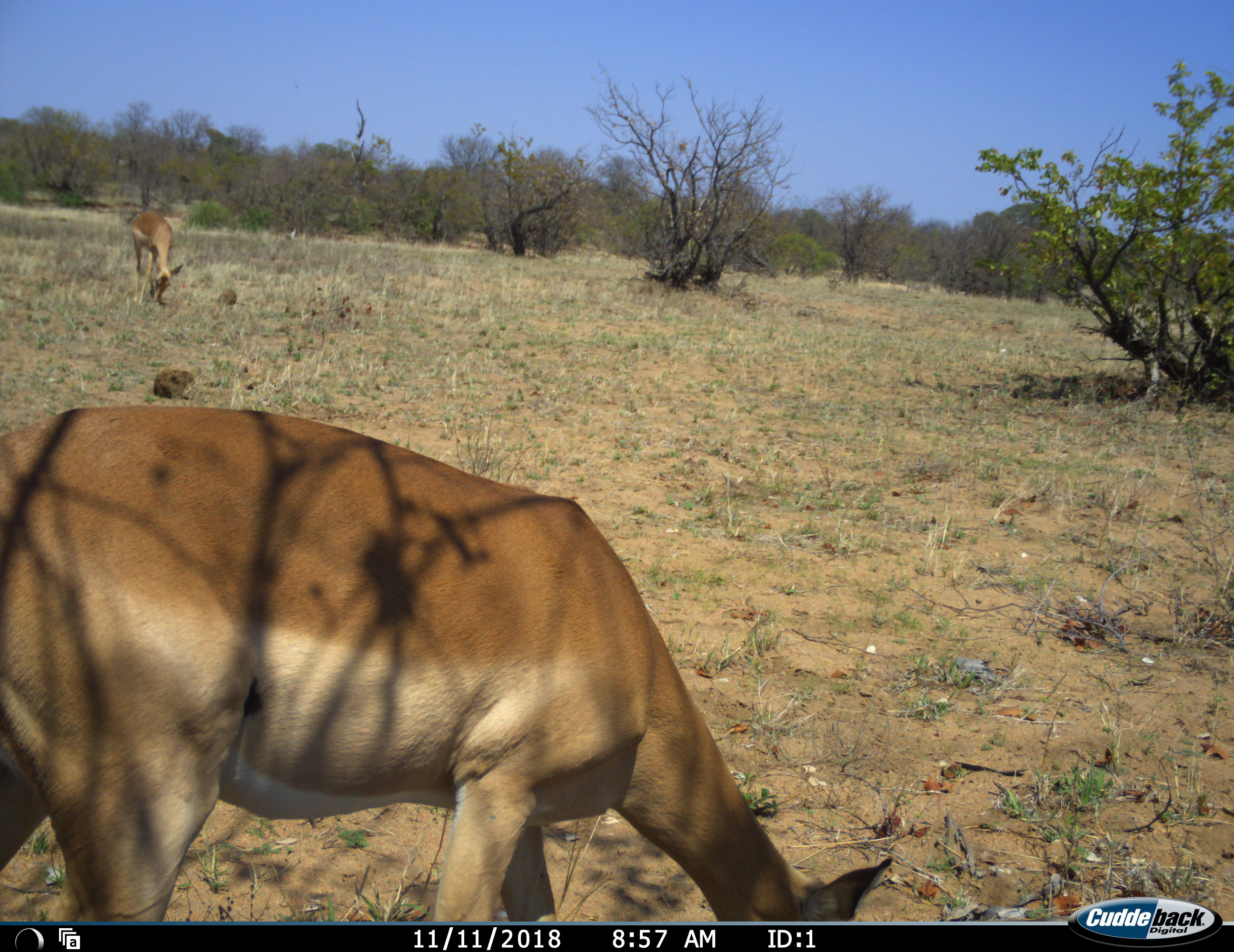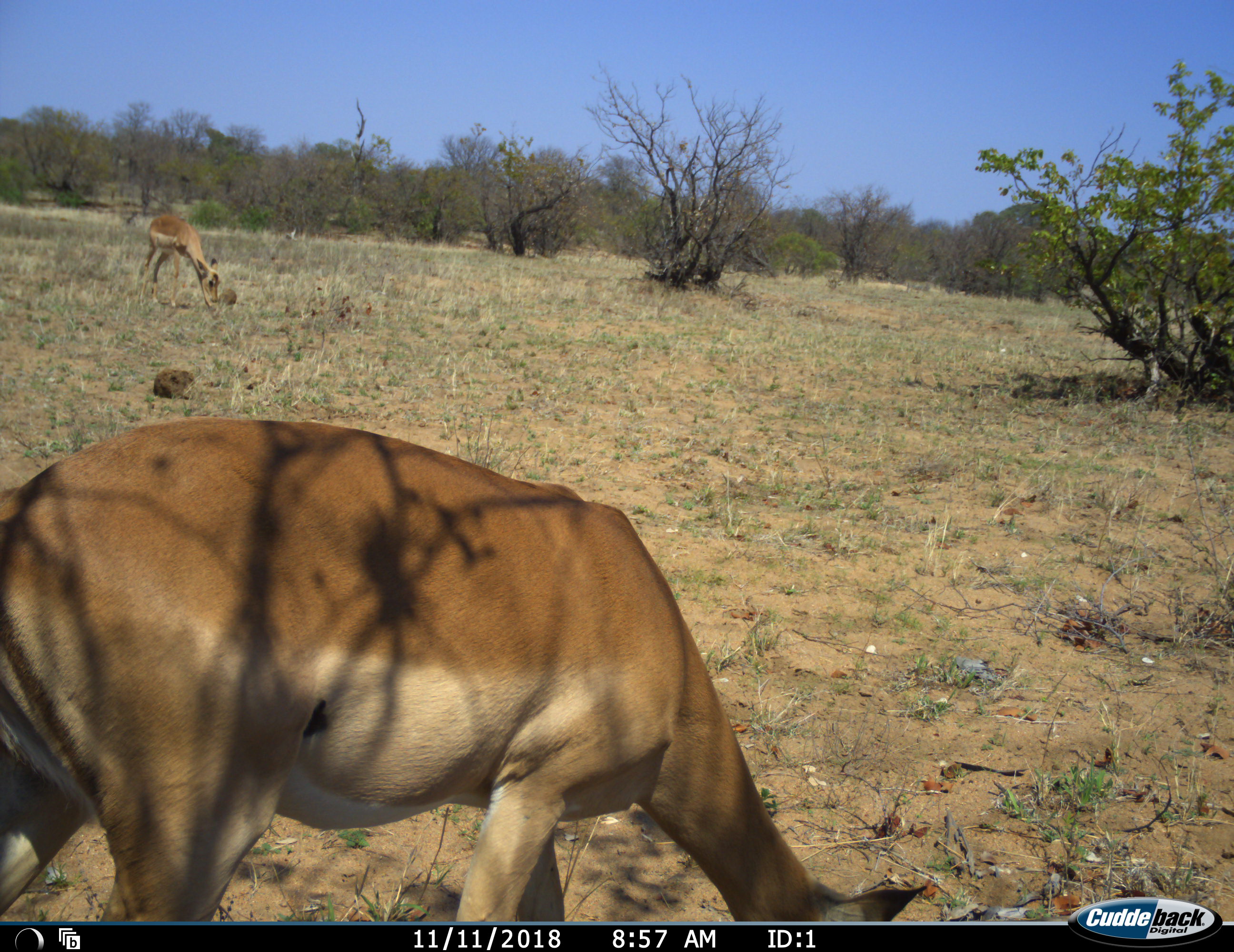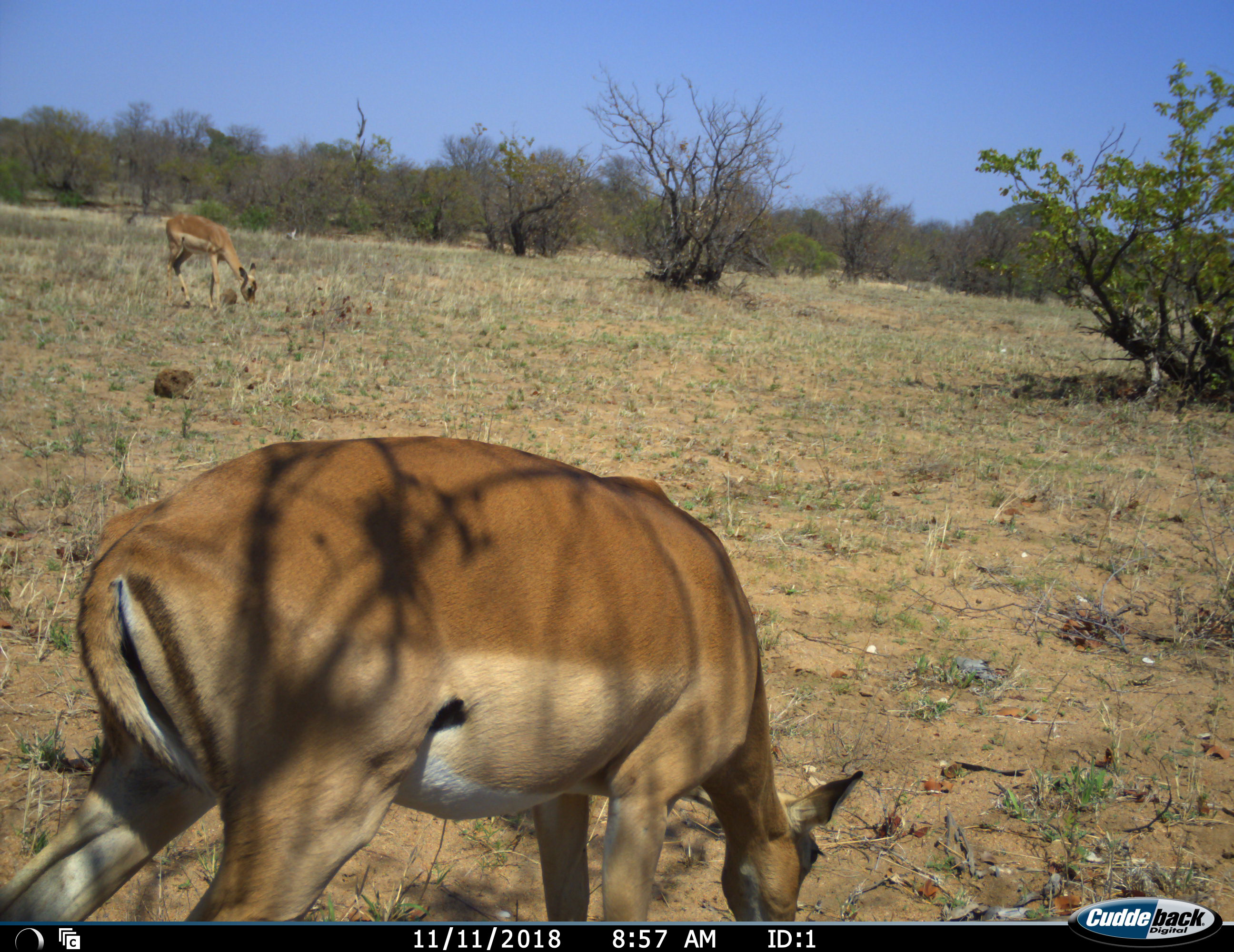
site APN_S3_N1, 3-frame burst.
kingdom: Animalia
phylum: Chordata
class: Mammalia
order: Artiodactyla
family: Bovidae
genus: Aepyceros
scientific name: Aepyceros melampus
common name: impala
Impala (Aepyceros melampus), count 2. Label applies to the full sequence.